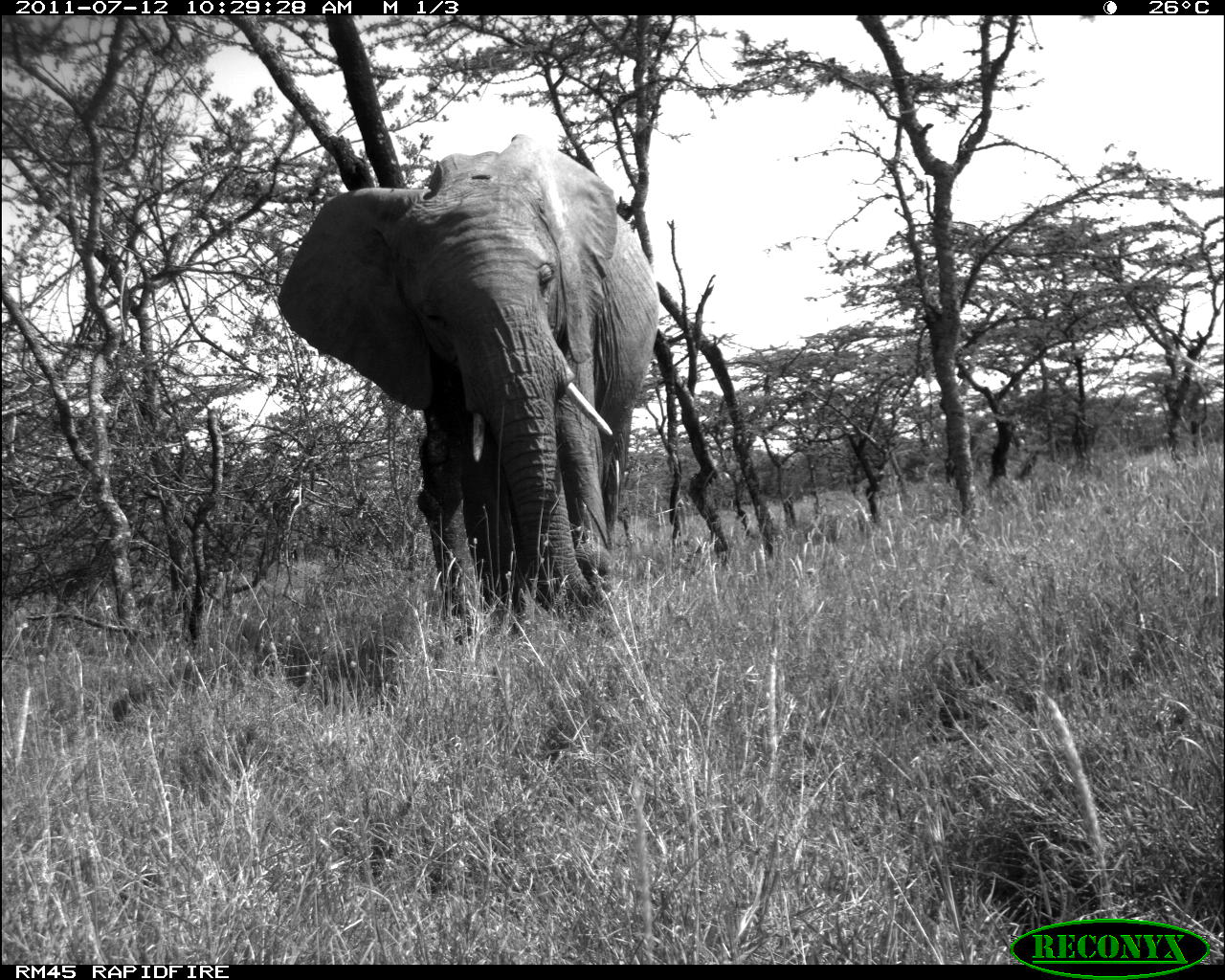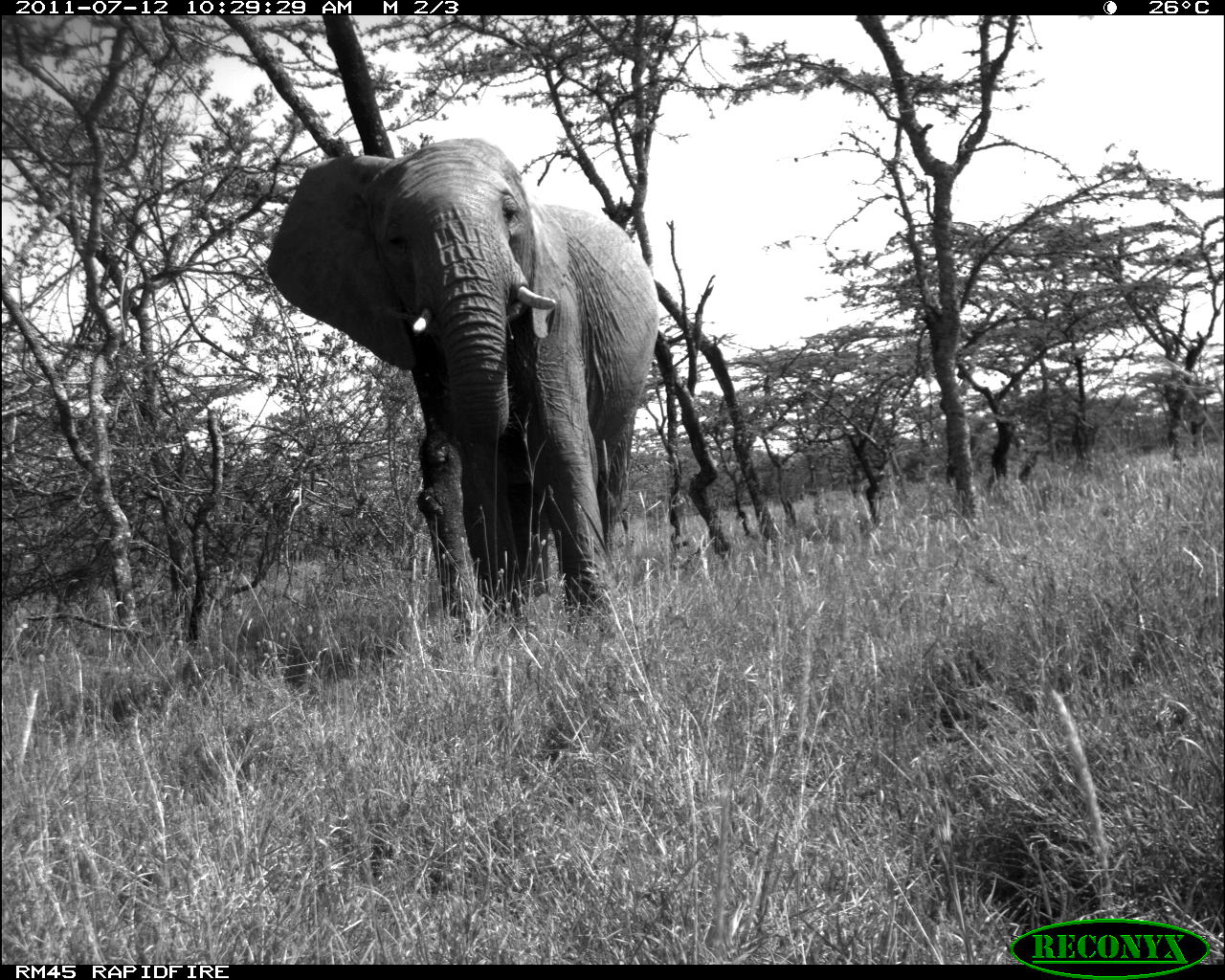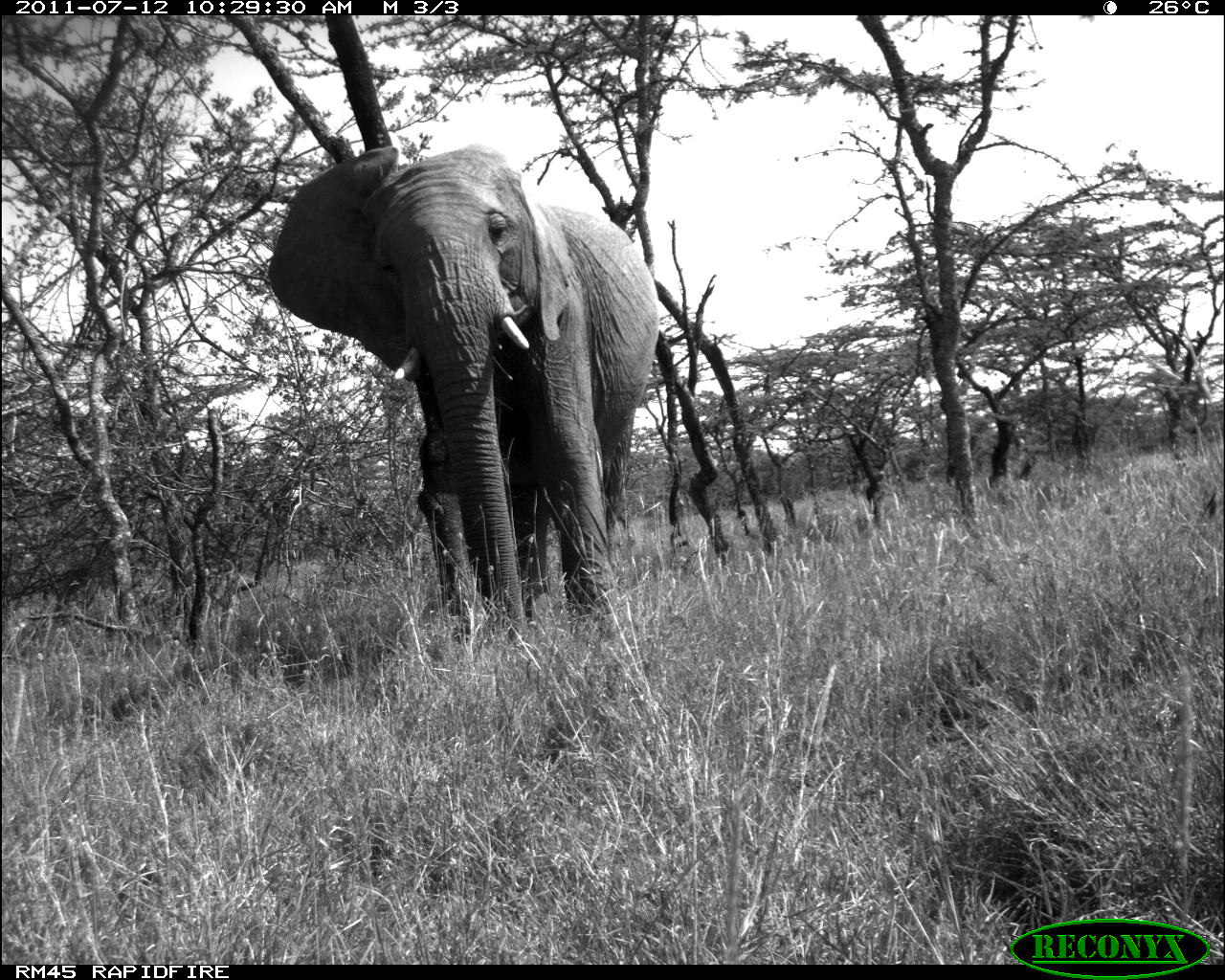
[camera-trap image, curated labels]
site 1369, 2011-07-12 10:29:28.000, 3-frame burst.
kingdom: Animalia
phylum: Chordata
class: Mammalia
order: Proboscidea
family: Elephantidae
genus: Loxodonta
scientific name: Loxodonta africana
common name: african bush elephant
Loxodonta africana (african bush elephant), count 1.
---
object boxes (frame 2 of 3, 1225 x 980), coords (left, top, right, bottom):
loxodonta africana: (262, 133, 661, 640)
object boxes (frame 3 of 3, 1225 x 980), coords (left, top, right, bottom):
loxodonta africana: (264, 144, 661, 643)